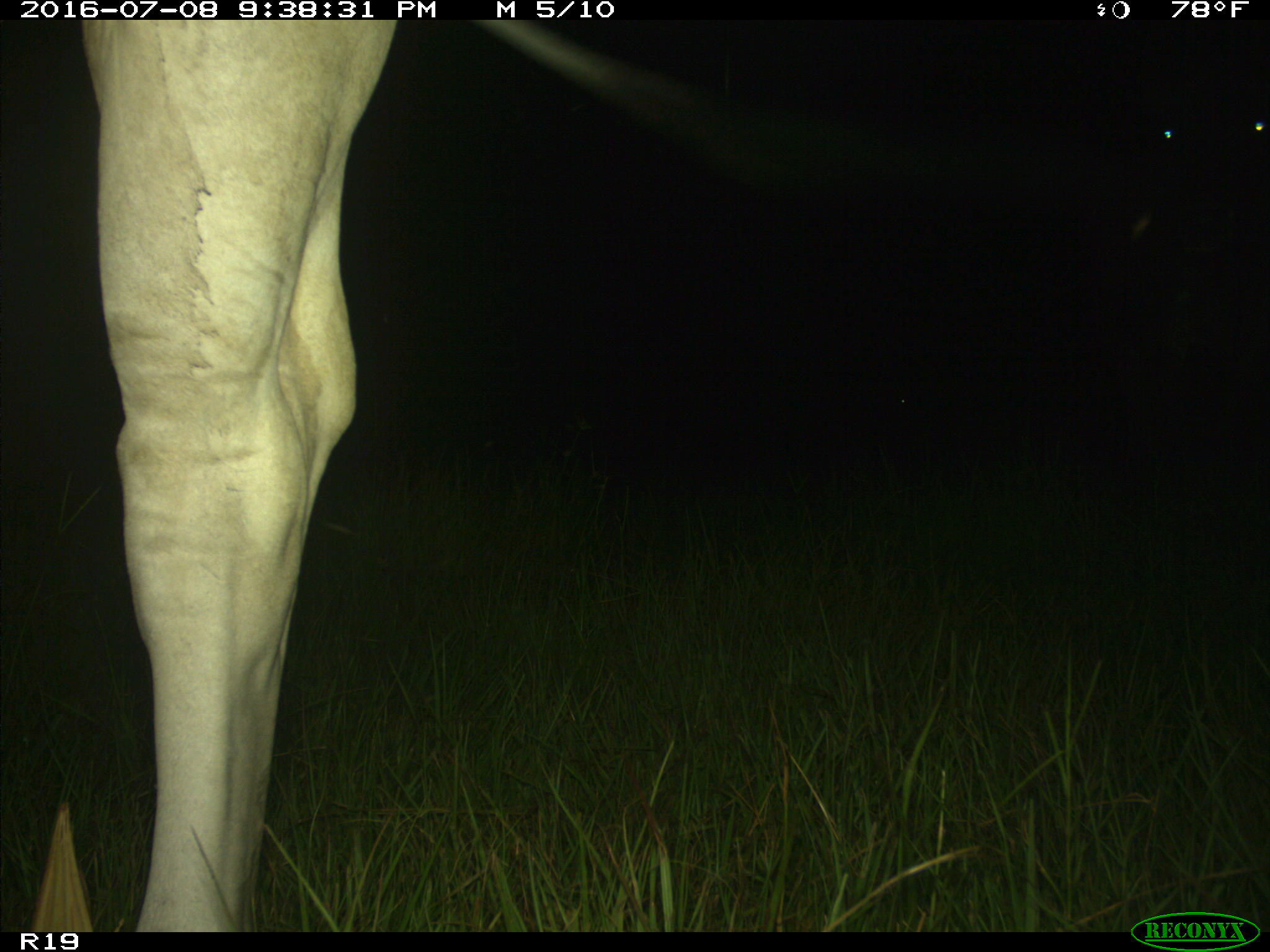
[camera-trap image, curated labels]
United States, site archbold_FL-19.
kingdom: Animalia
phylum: Chordata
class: Mammalia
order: Artiodactyla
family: Bovidae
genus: Bos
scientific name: Bos taurus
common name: domestic cow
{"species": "Bos taurus (domestic cow)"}